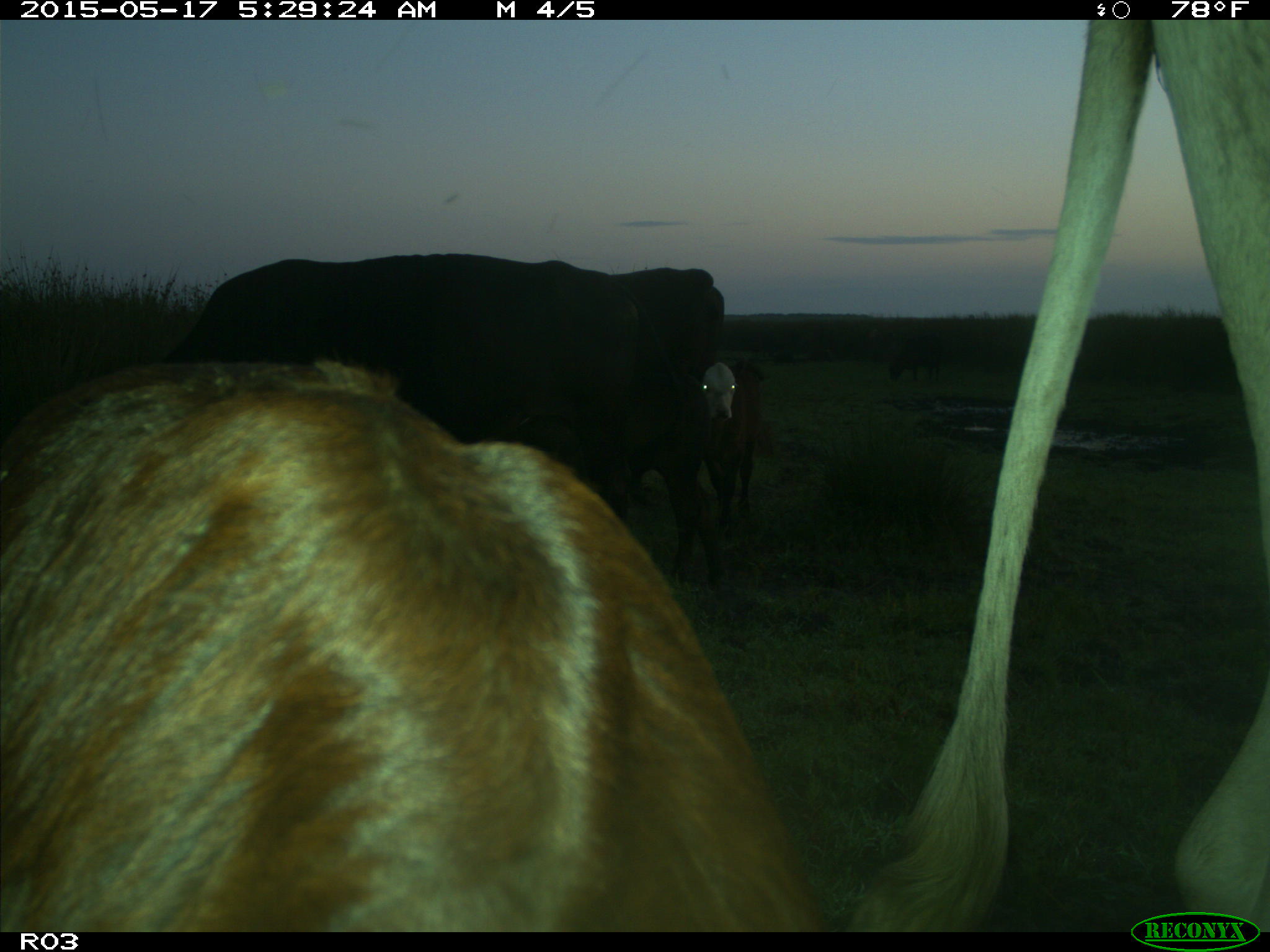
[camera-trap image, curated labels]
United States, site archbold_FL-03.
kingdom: Animalia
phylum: Chordata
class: Mammalia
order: Artiodactyla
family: Bovidae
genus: Bos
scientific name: Bos taurus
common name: domestic cow